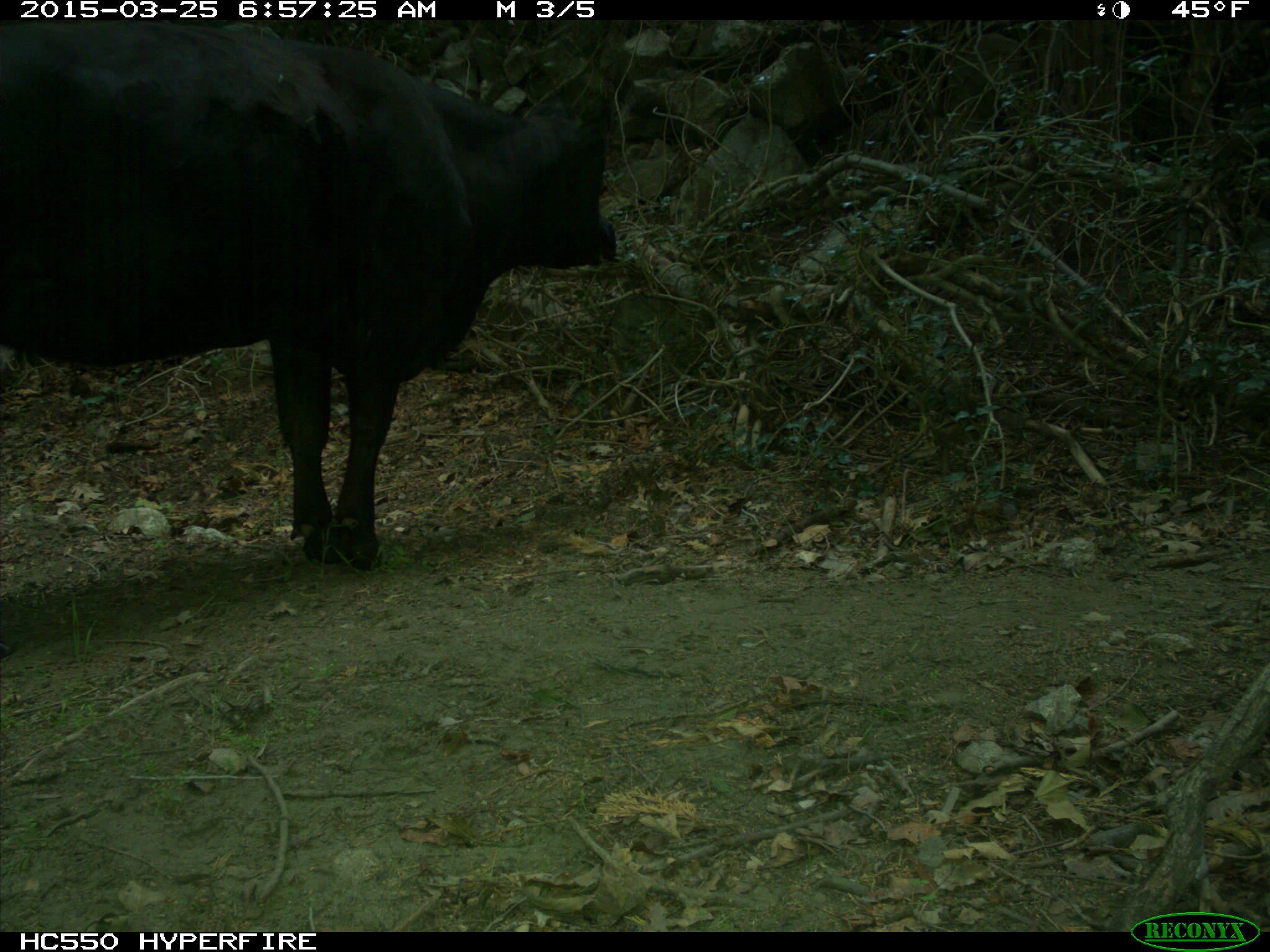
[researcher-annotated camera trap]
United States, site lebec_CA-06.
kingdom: Animalia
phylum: Chordata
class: Mammalia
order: Artiodactyla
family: Bovidae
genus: Bos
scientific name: Bos taurus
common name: domestic cow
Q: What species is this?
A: Bos taurus (domestic cow).